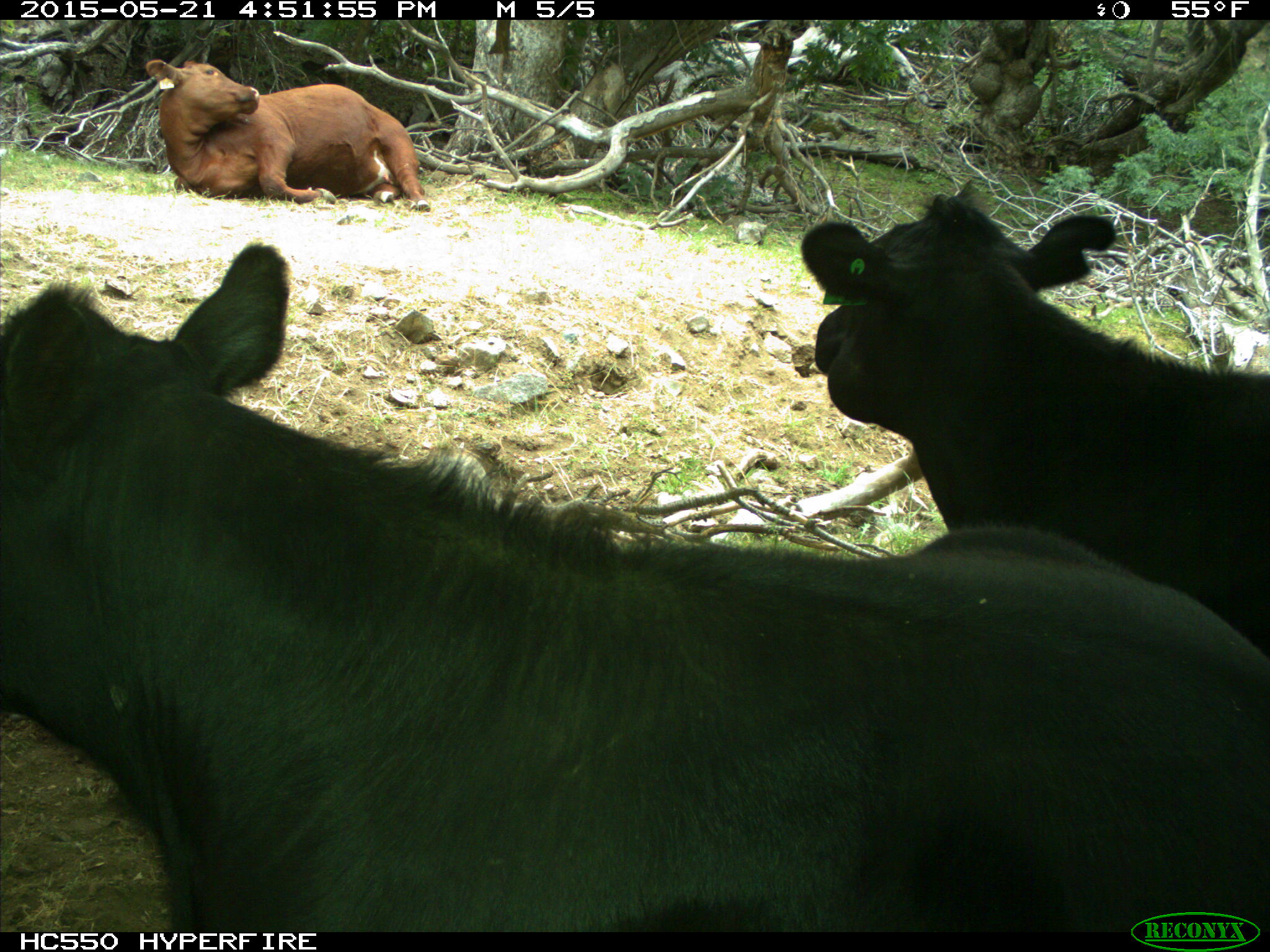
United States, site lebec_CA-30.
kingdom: Animalia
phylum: Chordata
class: Mammalia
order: Artiodactyla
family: Bovidae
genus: Bos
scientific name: Bos taurus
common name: domestic cow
Bos taurus (domestic cow).